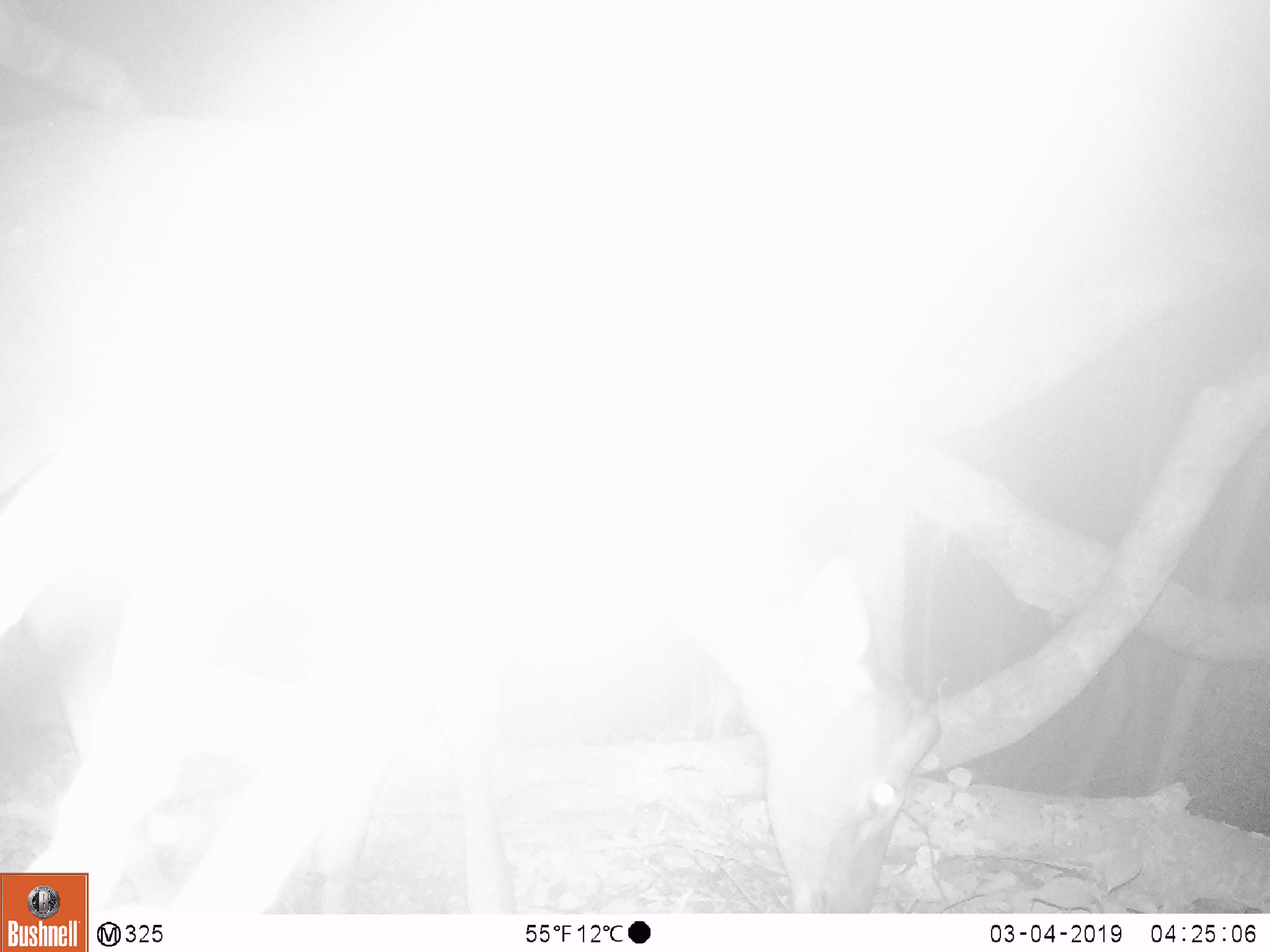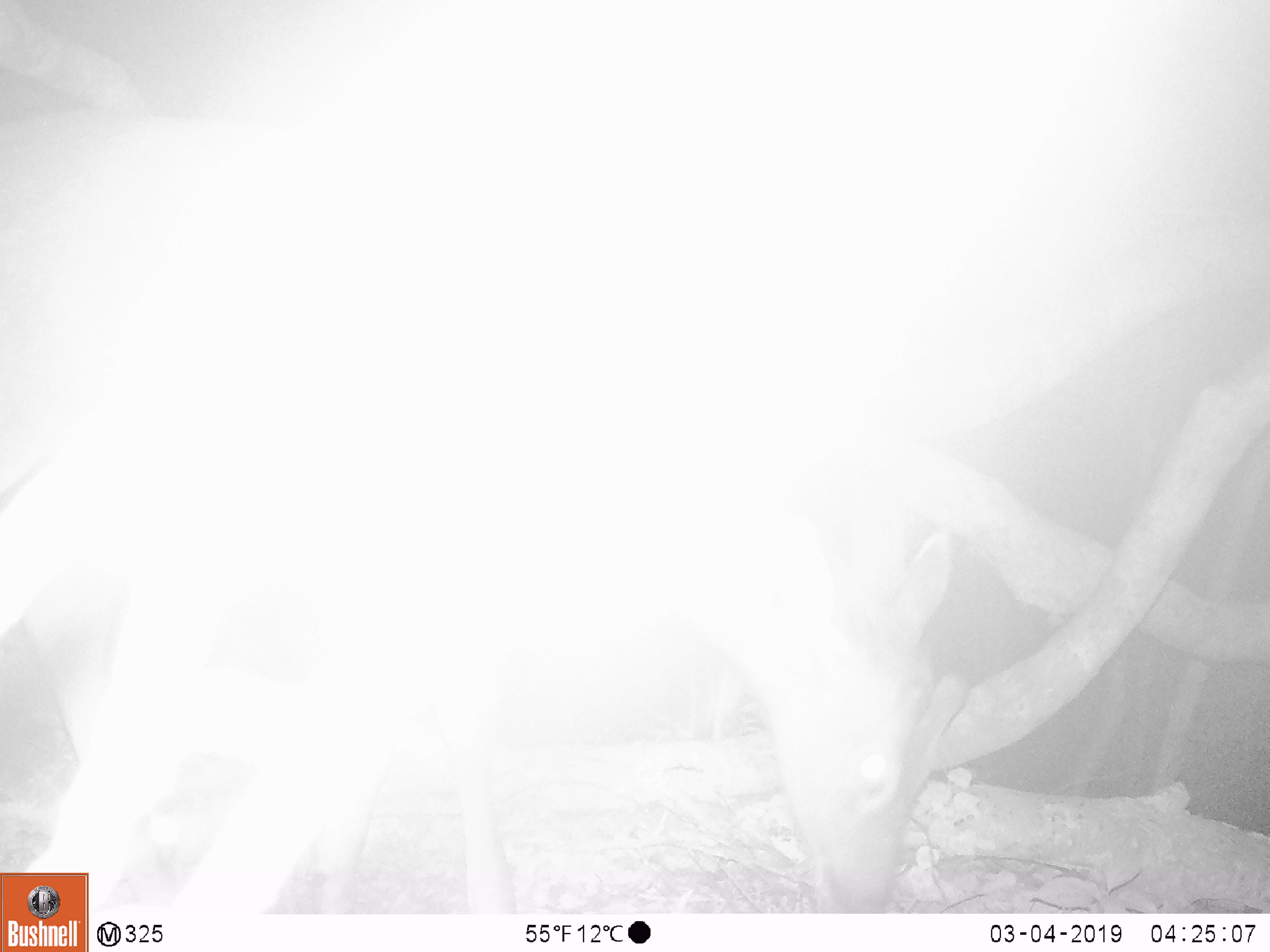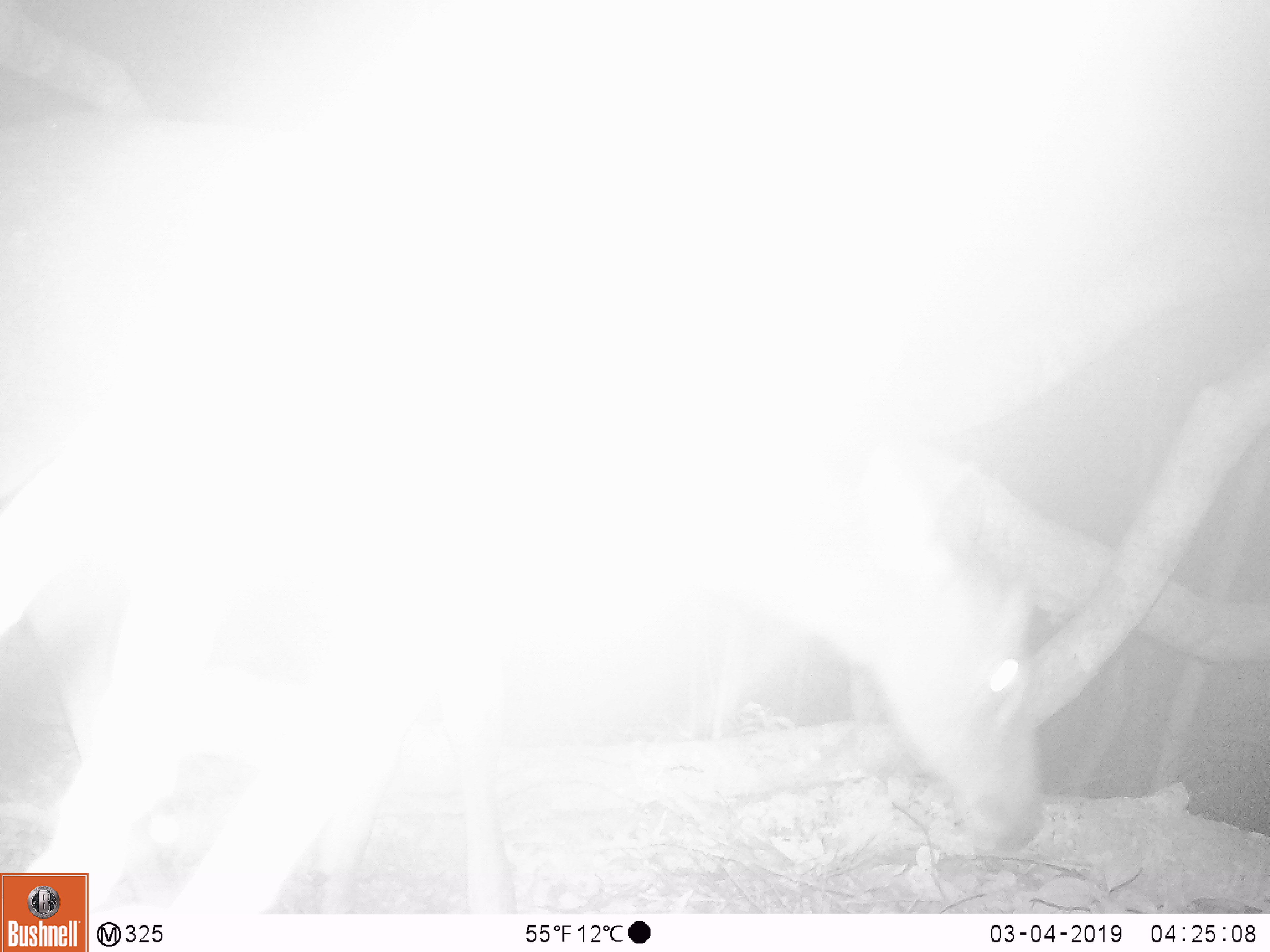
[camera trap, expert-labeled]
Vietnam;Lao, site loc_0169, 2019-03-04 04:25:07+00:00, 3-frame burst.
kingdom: Animalia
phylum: Chordata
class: Mammalia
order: Artiodactyla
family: Cervidae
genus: Rusa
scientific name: Rusa unicolor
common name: sambar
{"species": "sambar (Rusa unicolor)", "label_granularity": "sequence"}